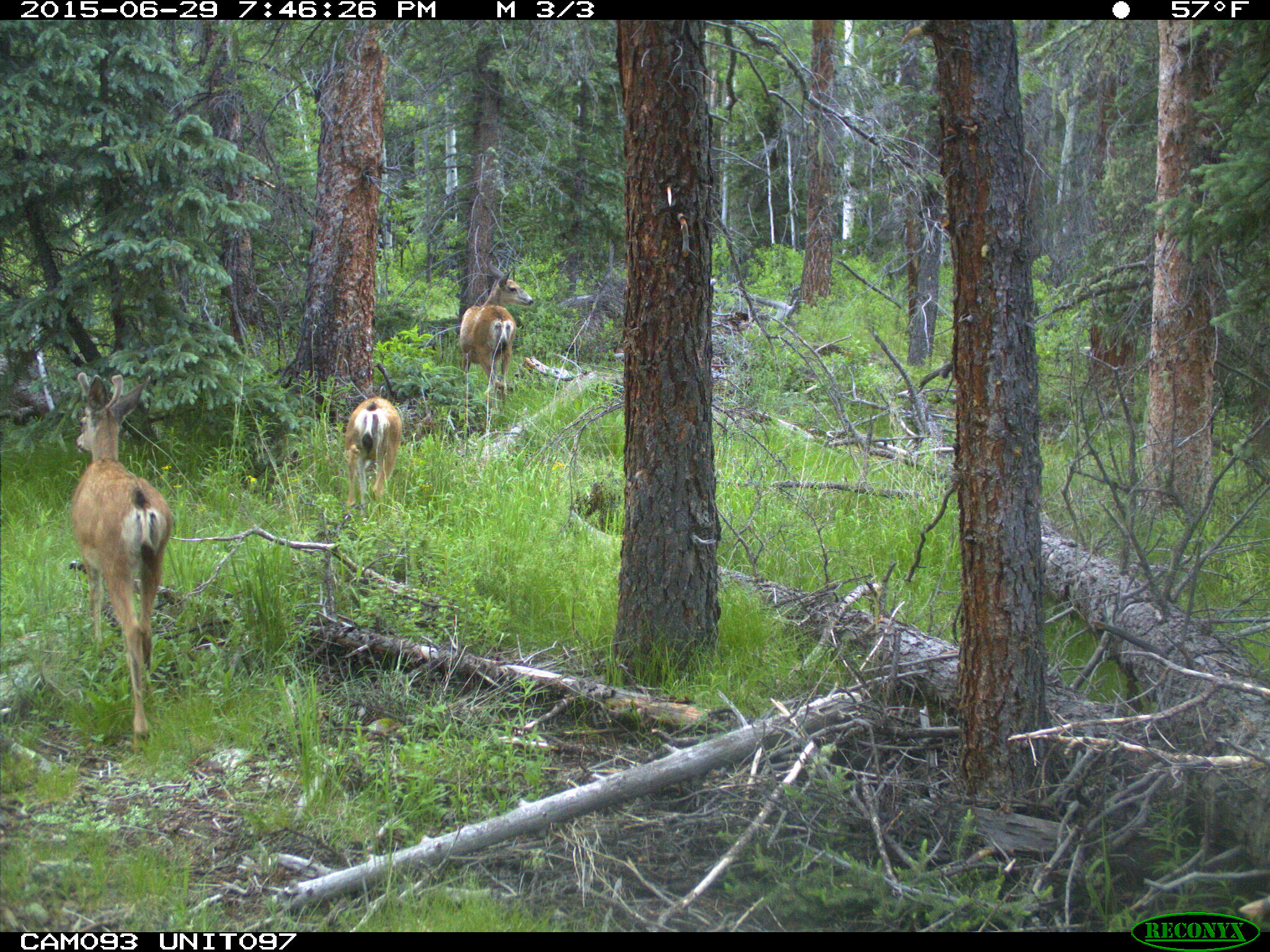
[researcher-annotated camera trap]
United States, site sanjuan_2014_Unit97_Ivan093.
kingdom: Animalia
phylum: Chordata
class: Mammalia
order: Artiodactyla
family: Cervidae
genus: Odocoileus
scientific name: Odocoileus hemionus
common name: mule deer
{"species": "Odocoileus hemionus (mule deer)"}